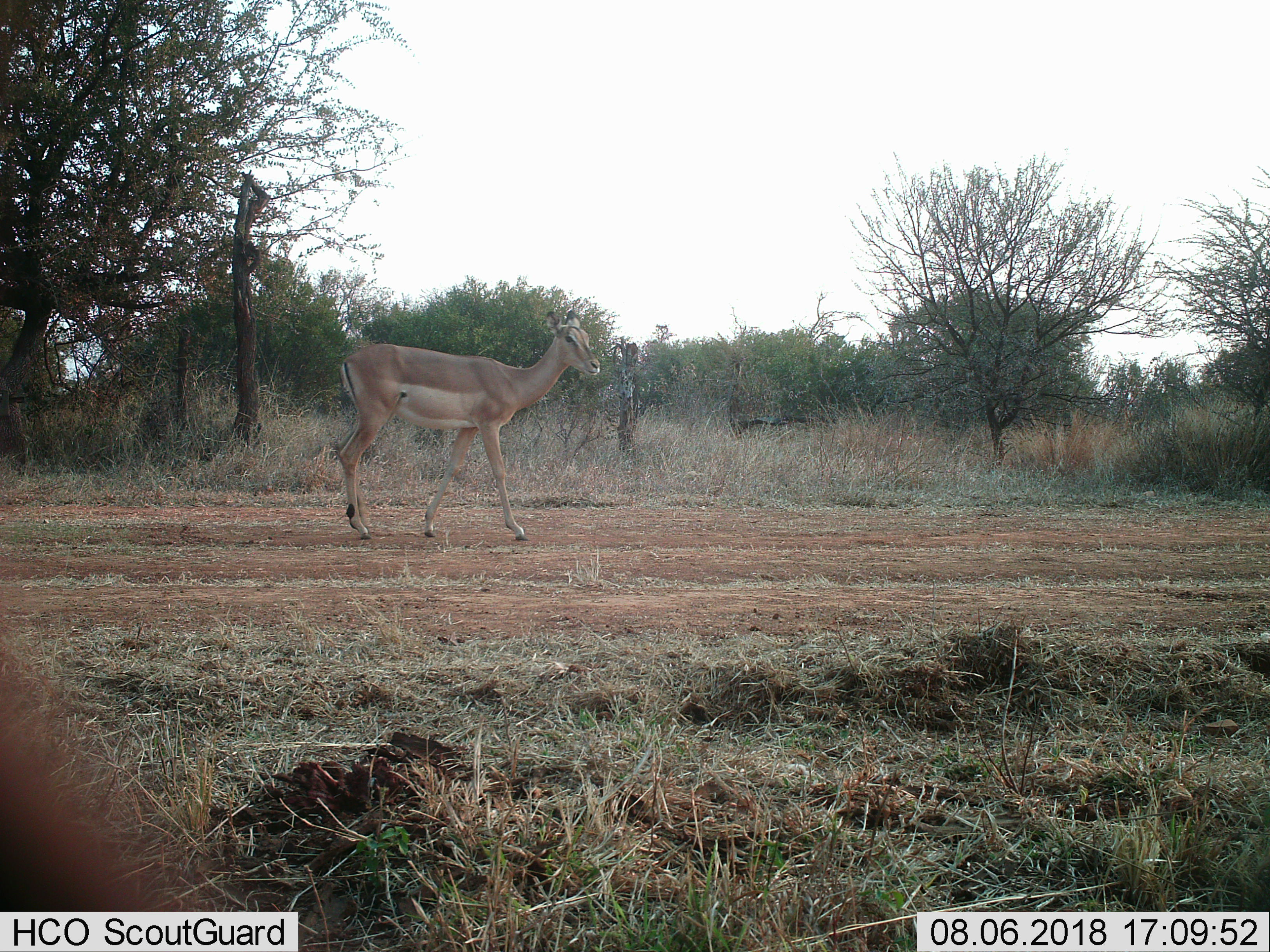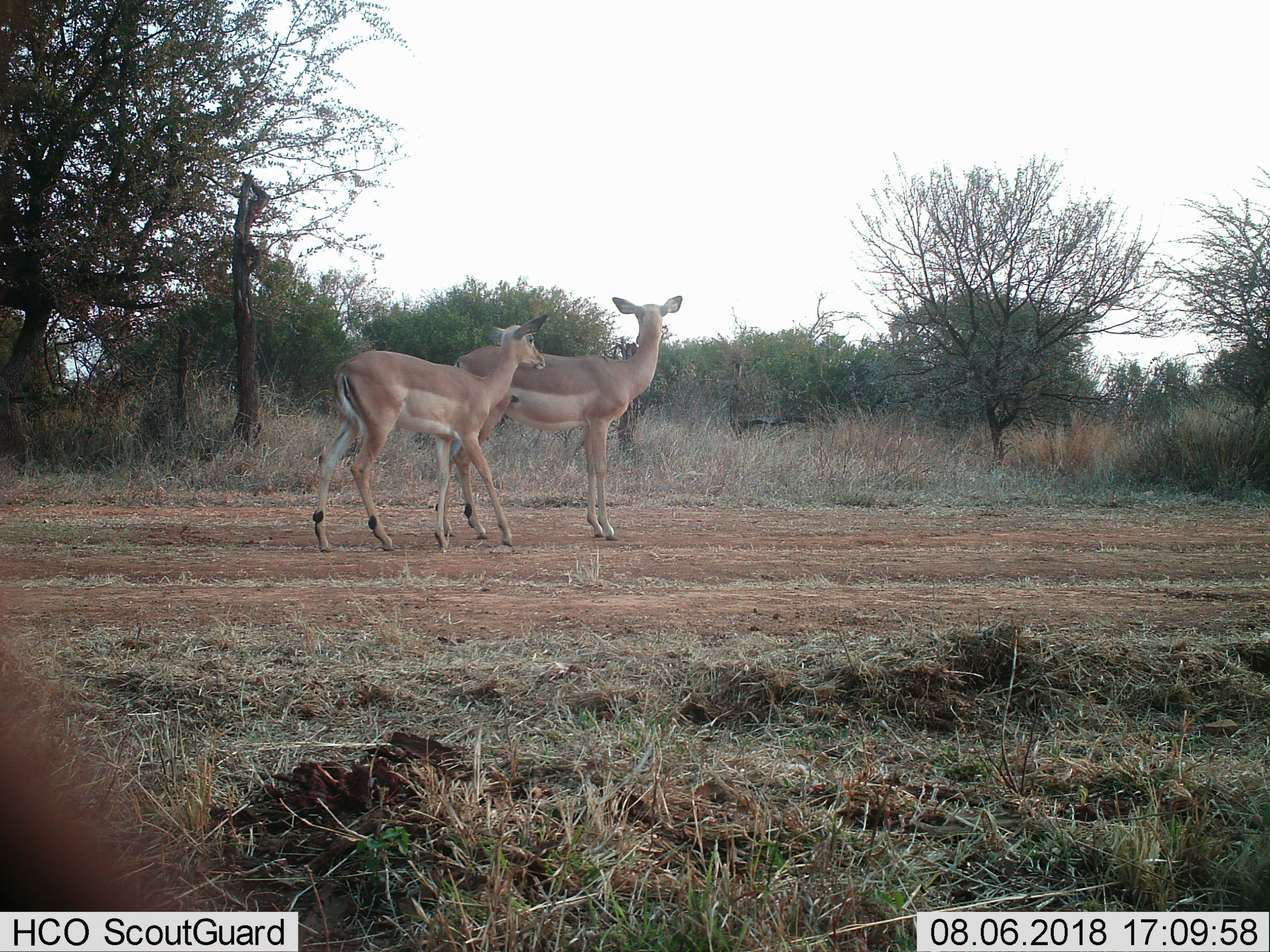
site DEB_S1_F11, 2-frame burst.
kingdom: Animalia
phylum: Chordata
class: Mammalia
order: Artiodactyla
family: Bovidae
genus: Aepyceros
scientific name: Aepyceros melampus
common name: impala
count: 1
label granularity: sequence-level